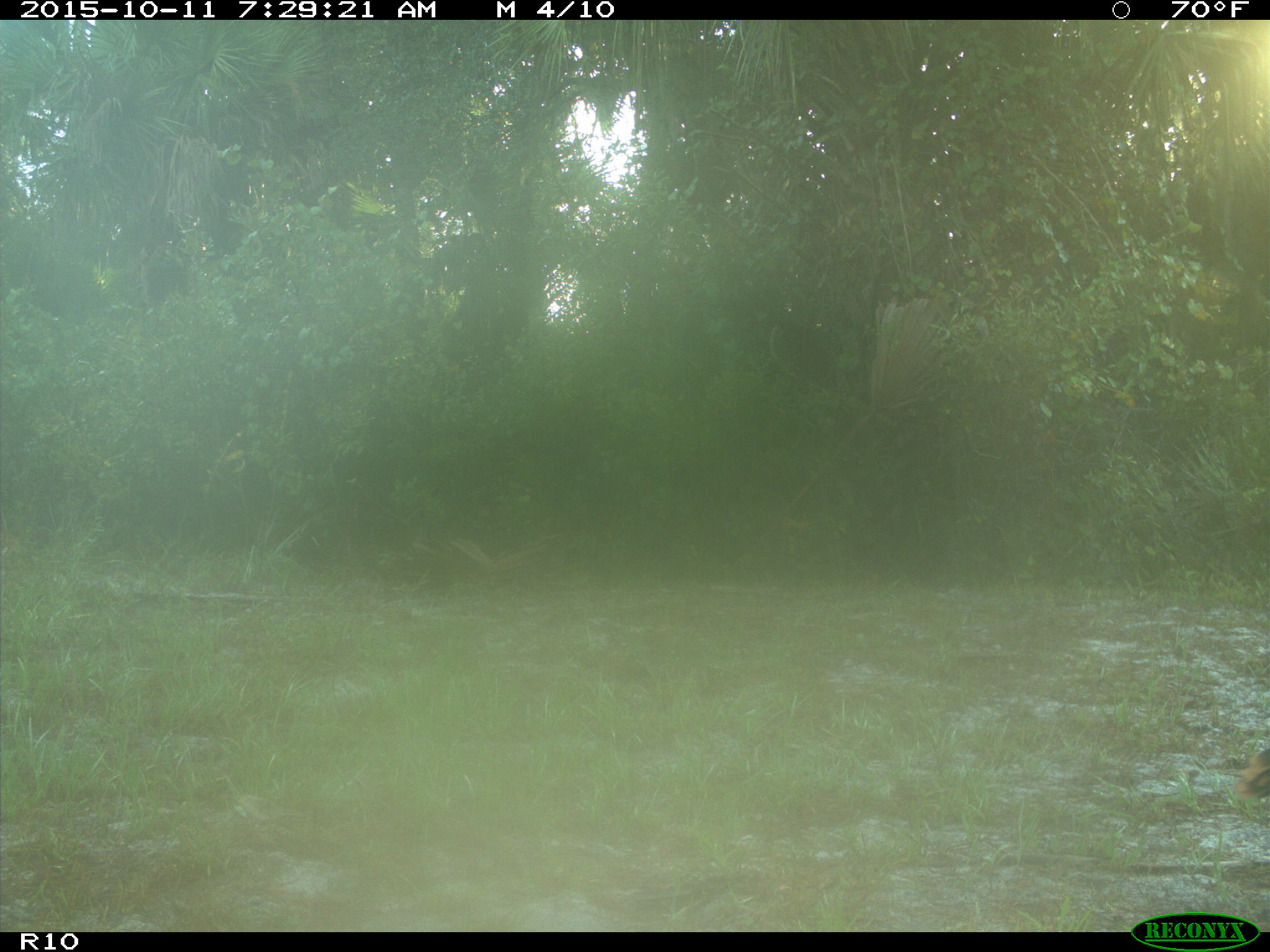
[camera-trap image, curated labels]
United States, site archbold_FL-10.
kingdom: Animalia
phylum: Chordata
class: Aves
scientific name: Aves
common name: birds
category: unidentified bird